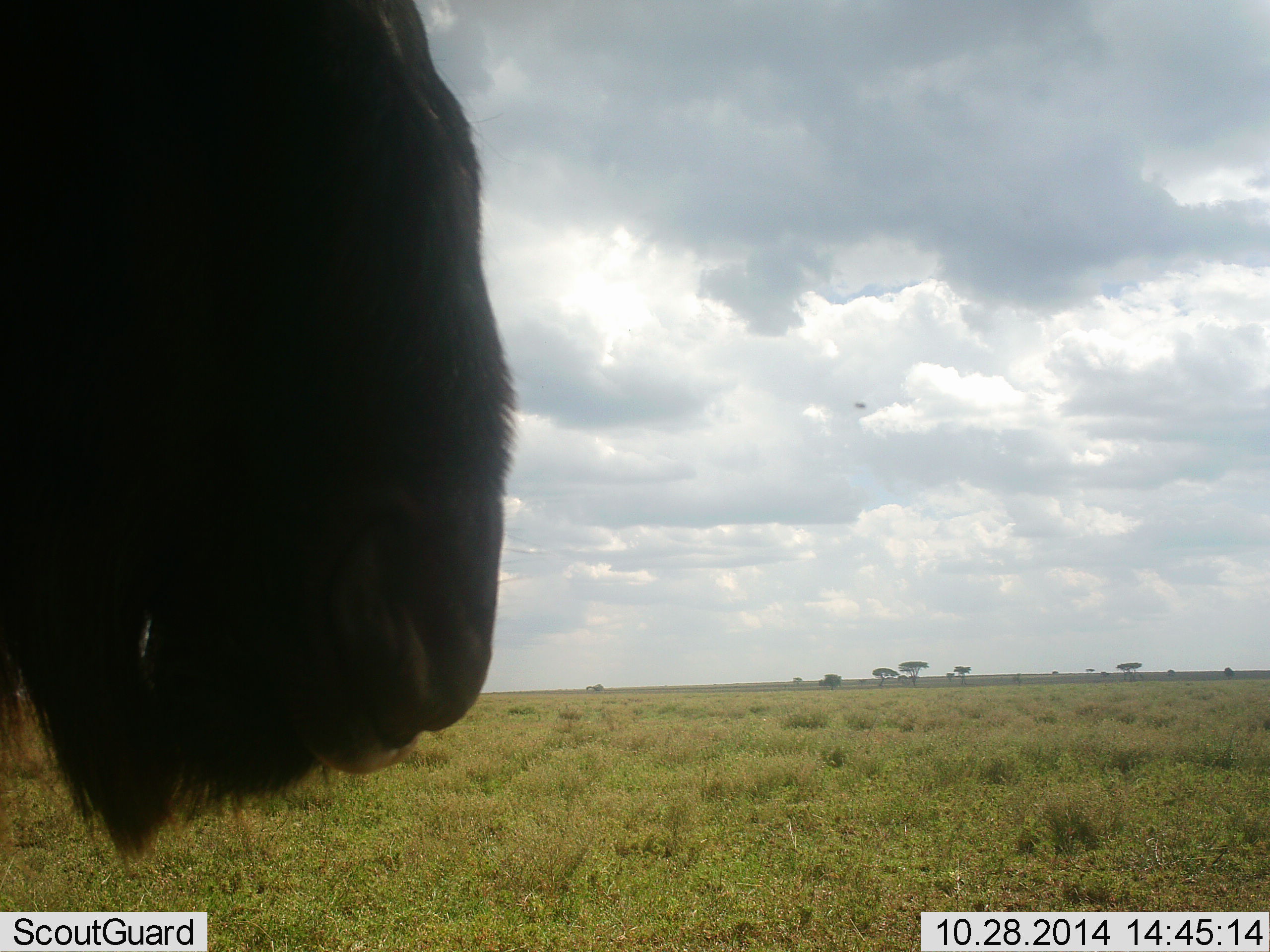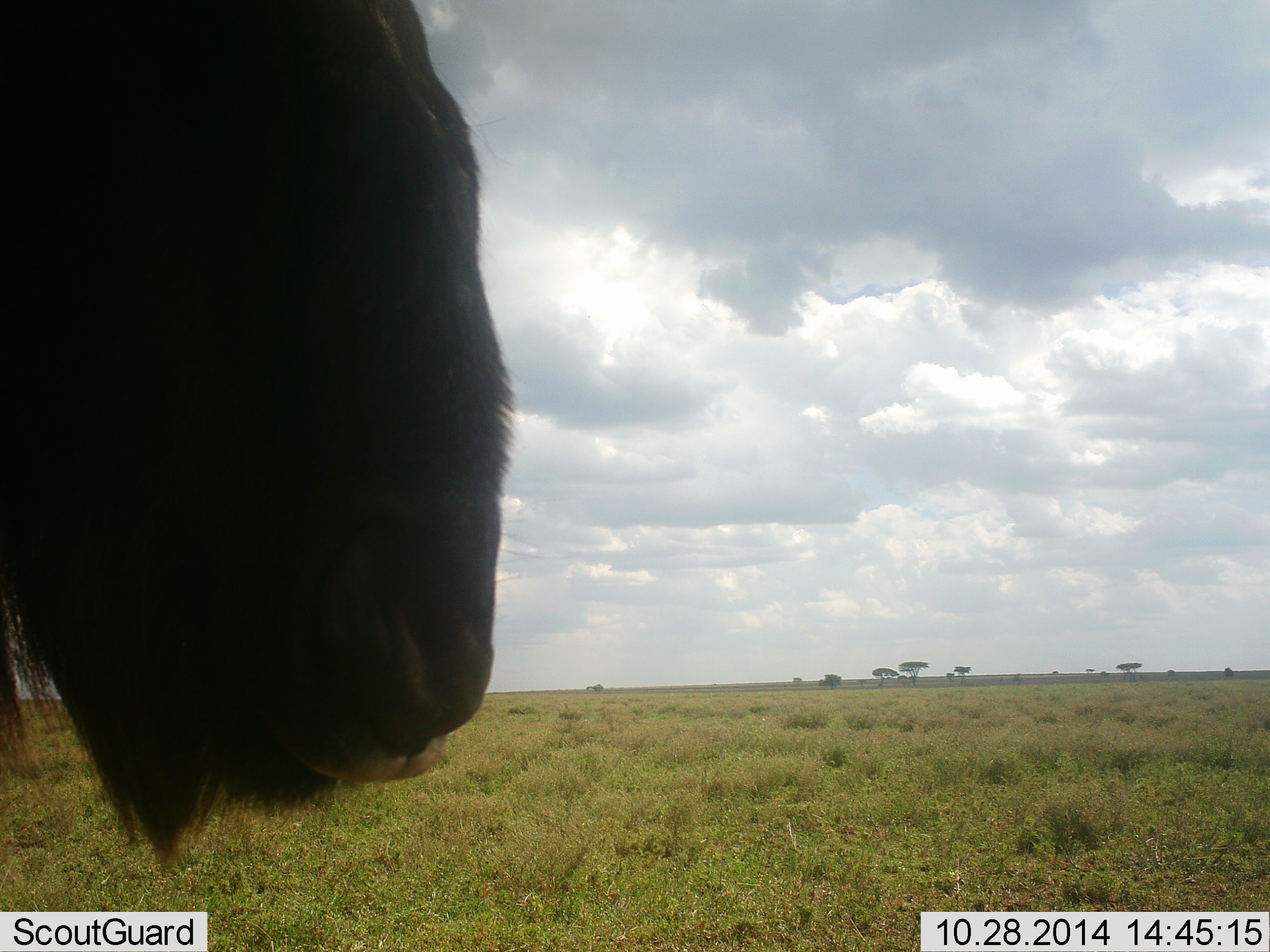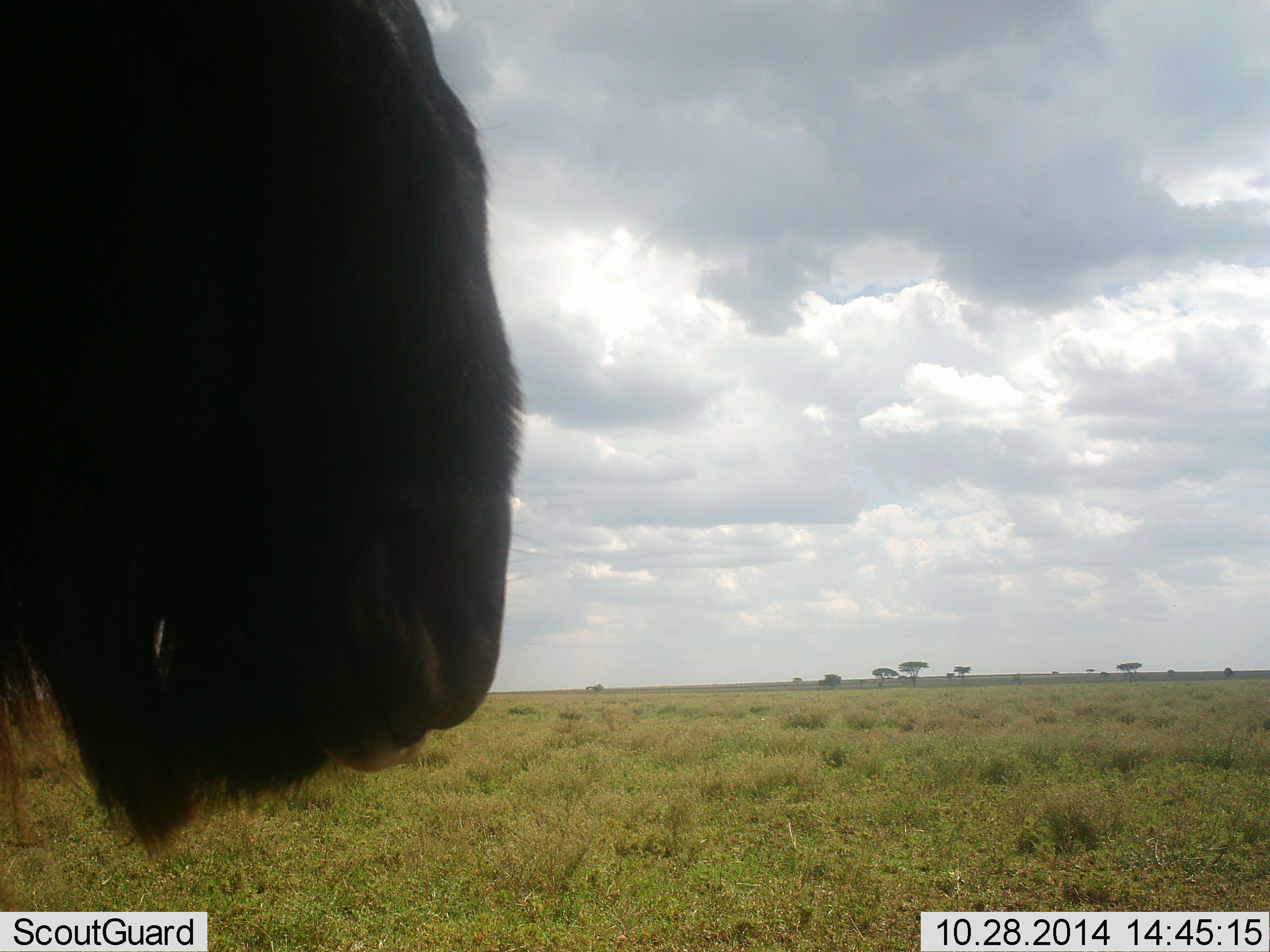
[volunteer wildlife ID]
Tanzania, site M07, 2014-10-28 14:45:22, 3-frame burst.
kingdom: Animalia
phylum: Chordata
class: Mammalia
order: Artiodactyla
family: Bovidae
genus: Connochaetes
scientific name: Connochaetes taurinus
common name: blue wildebeest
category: wildebeest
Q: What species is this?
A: Wildebeest (blue wildebeest) (Connochaetes taurinus).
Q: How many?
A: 1.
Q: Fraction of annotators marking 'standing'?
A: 100%.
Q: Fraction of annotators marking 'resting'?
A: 0%.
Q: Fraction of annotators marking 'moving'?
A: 0%.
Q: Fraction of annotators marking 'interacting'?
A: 0%.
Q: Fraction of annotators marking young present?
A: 0%.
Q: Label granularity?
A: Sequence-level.